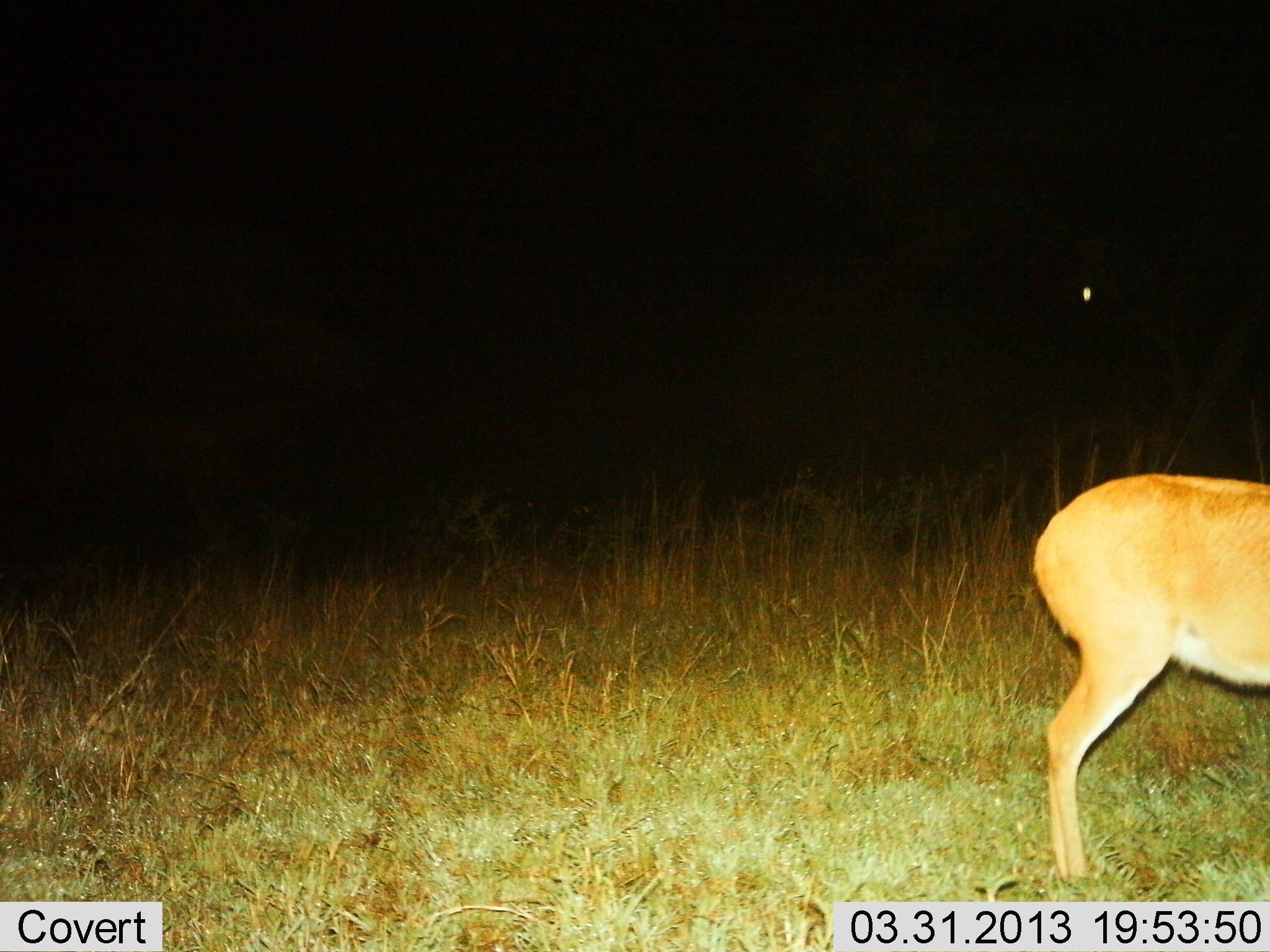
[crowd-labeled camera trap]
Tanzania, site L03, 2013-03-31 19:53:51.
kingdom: Animalia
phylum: Chordata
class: Mammalia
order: Artiodactyla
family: Bovidae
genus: Redunca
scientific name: Redunca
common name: reedbuck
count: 1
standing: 95%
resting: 0%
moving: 0%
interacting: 0%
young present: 0%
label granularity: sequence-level